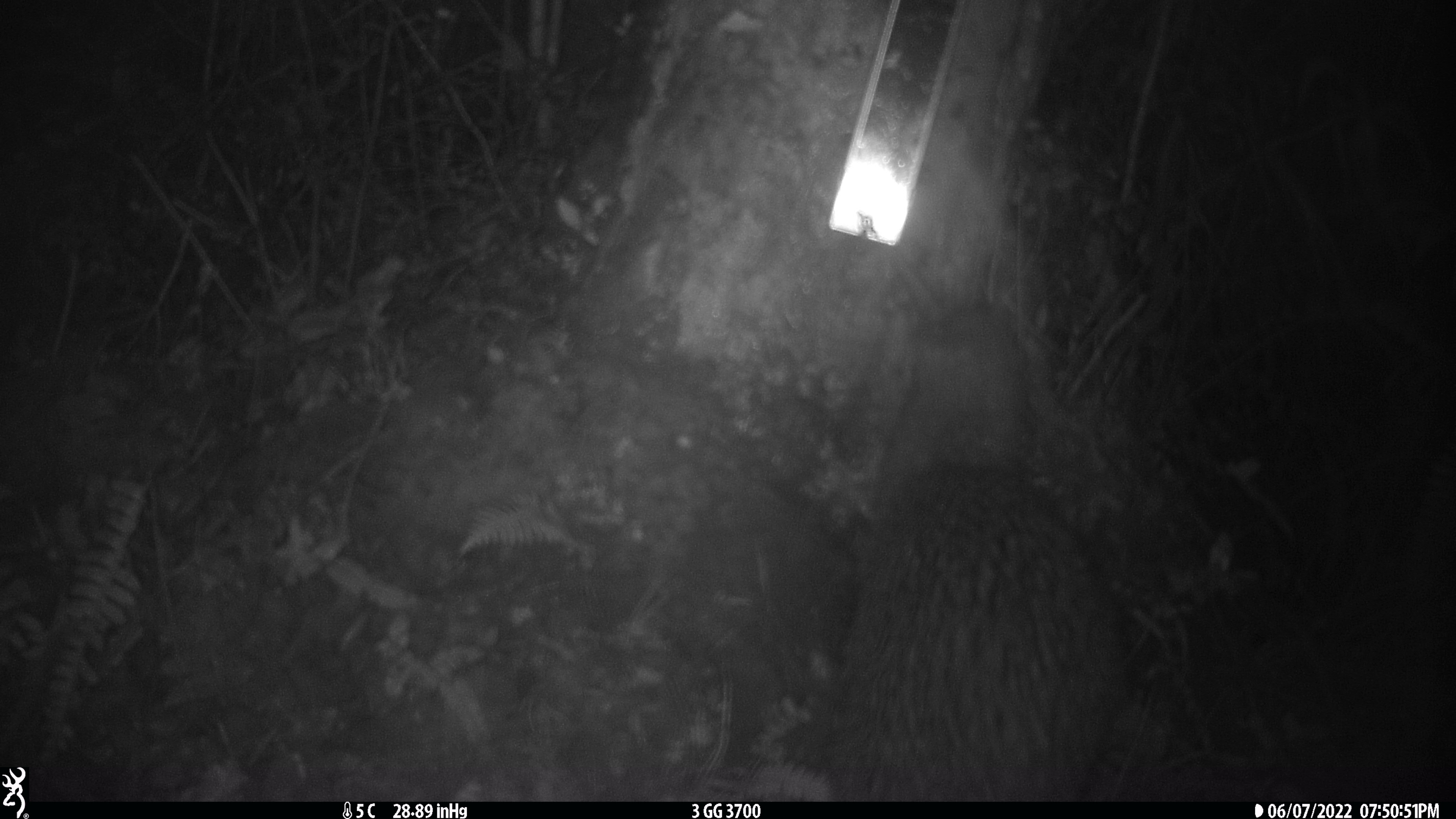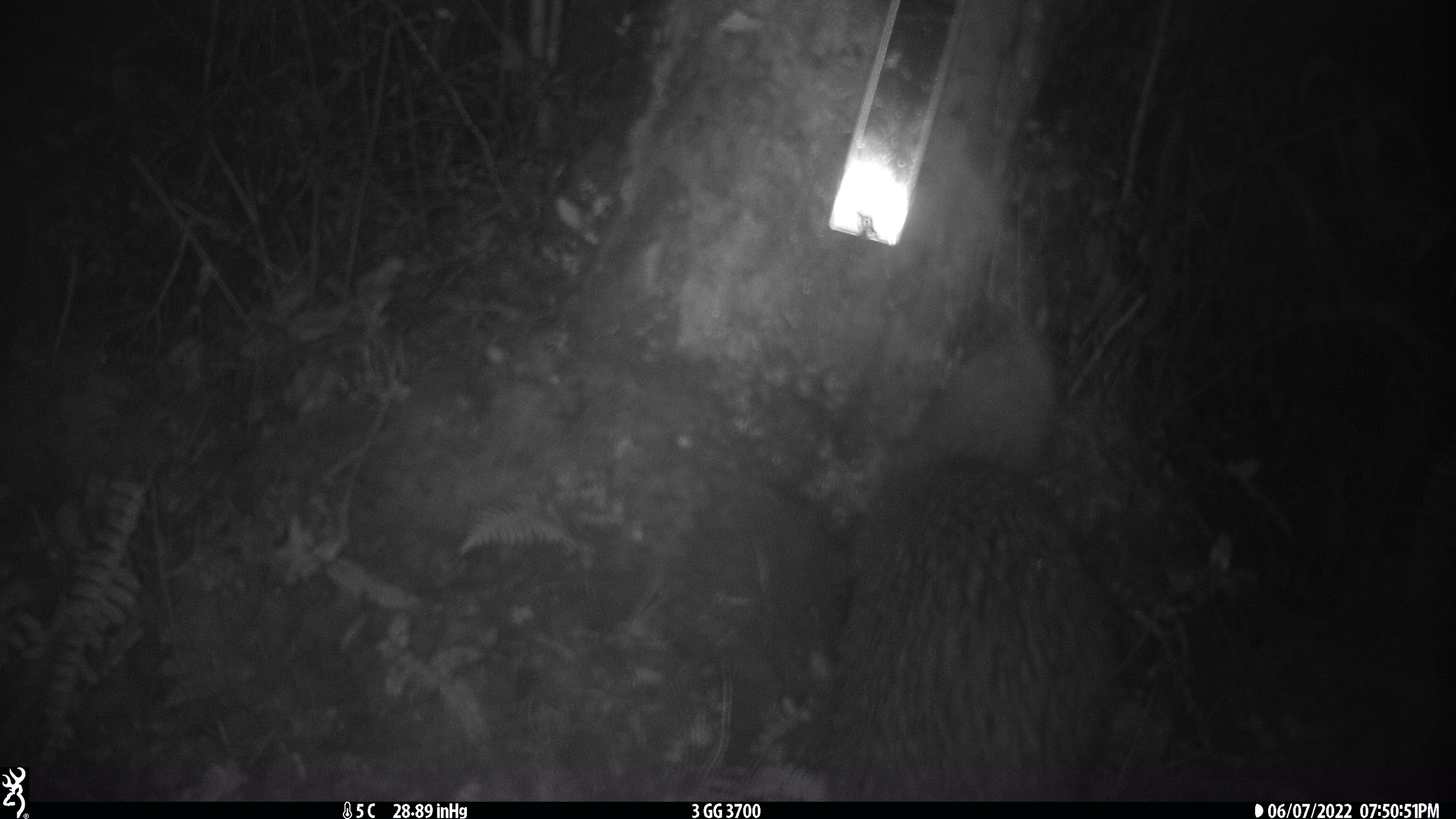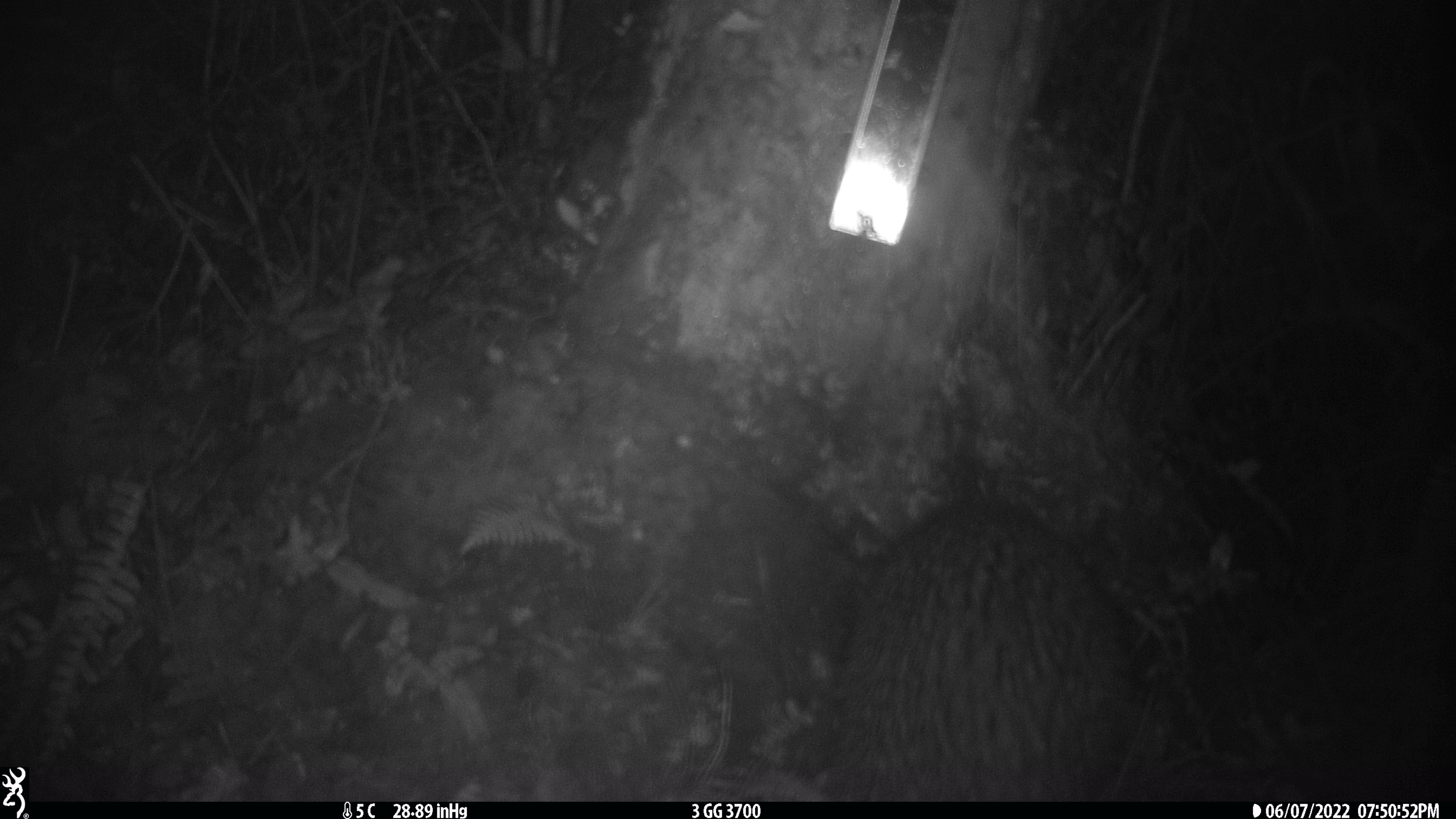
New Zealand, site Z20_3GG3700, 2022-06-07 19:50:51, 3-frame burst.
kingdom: Animalia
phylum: Chordata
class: Aves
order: Apterygiformes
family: Apterygidae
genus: Apteryx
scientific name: Apteryx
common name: kiwi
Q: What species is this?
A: Kiwi (Apteryx).